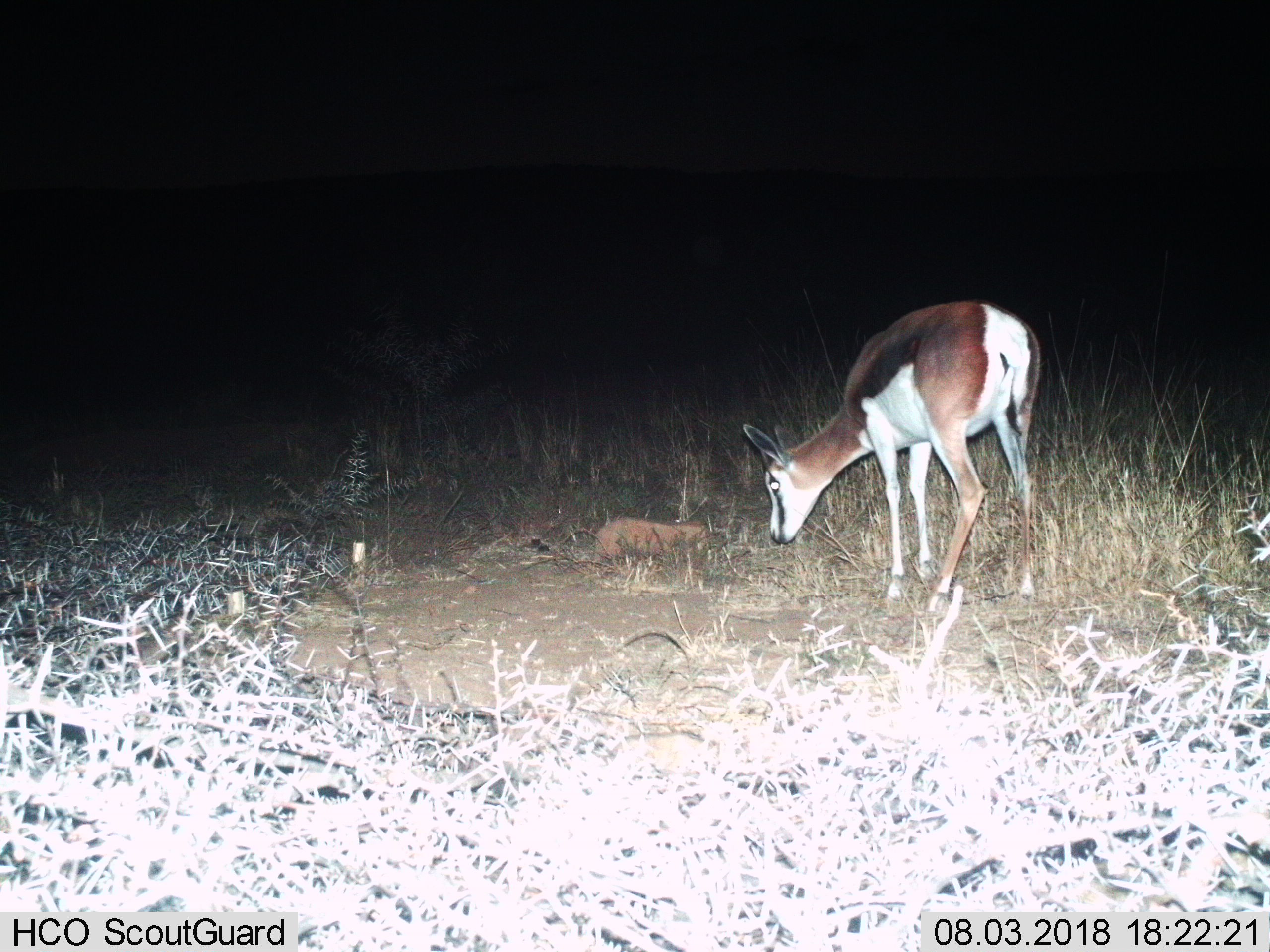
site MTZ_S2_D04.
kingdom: Animalia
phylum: Chordata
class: Mammalia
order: Artiodactyla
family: Bovidae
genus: Antidorcas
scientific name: Antidorcas marsupialis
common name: springbok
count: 1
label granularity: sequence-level